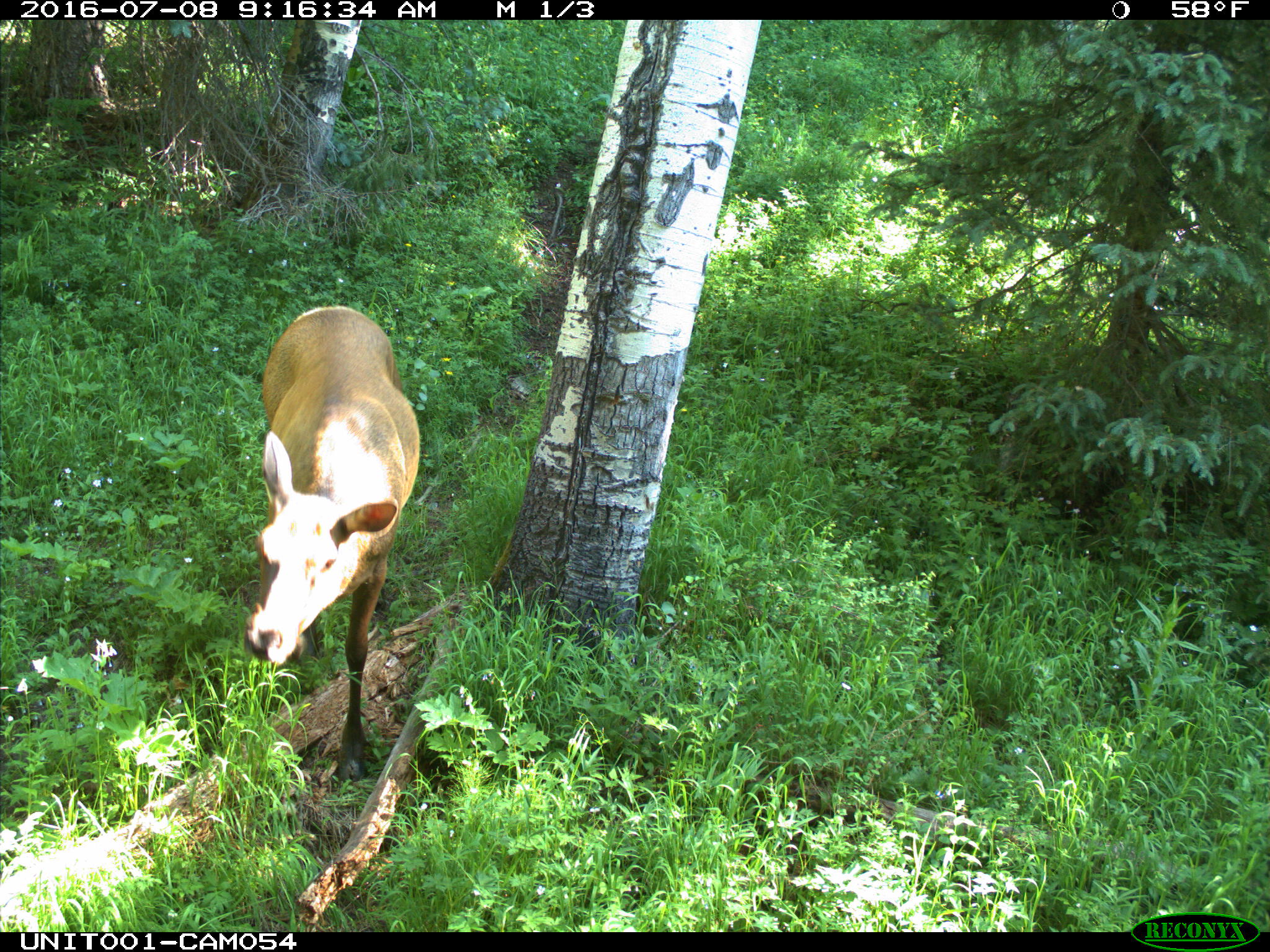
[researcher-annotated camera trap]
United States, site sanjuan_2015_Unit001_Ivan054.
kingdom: Animalia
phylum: Chordata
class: Mammalia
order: Artiodactyla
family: Cervidae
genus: Cervus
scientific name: Cervus elaphus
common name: red deer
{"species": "Cervus elaphus (red deer)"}